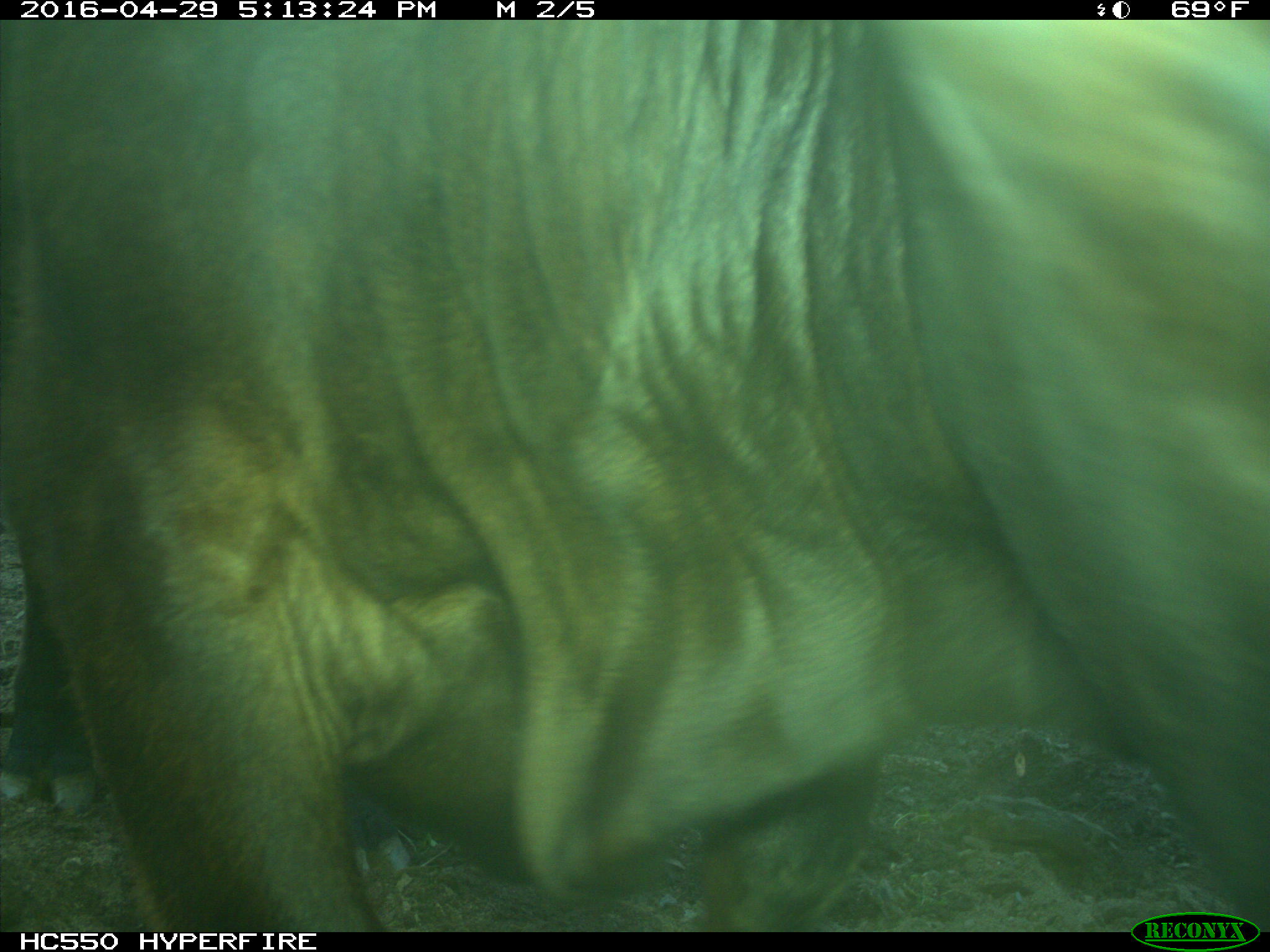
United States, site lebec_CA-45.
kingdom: Animalia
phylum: Chordata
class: Mammalia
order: Artiodactyla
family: Bovidae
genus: Bos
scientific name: Bos taurus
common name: domestic cow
Bos taurus (domestic cow).